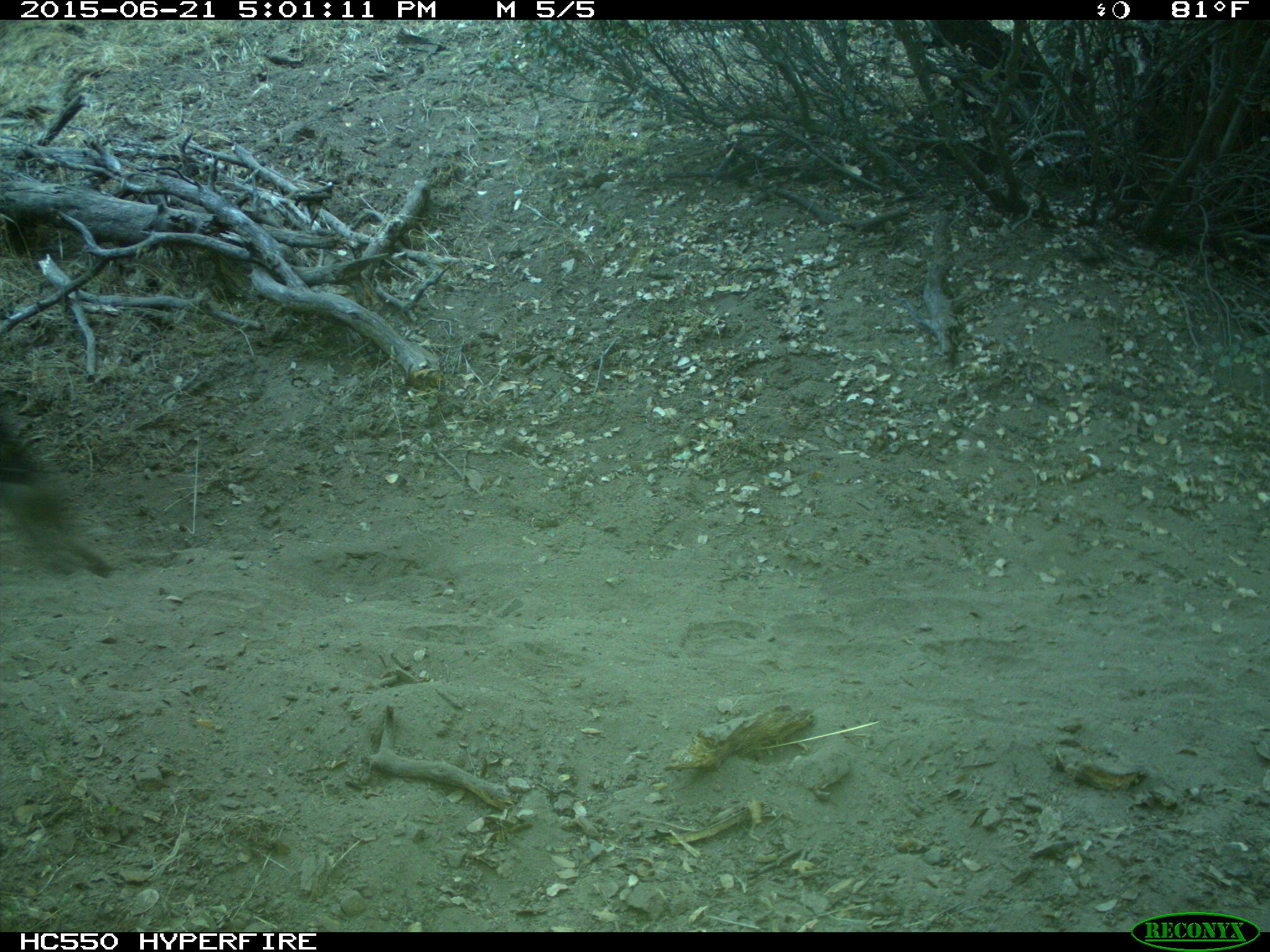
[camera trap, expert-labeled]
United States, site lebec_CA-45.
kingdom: Animalia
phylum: Chordata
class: Mammalia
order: Artiodactyla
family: Bovidae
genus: Bos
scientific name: Bos taurus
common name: domestic cow